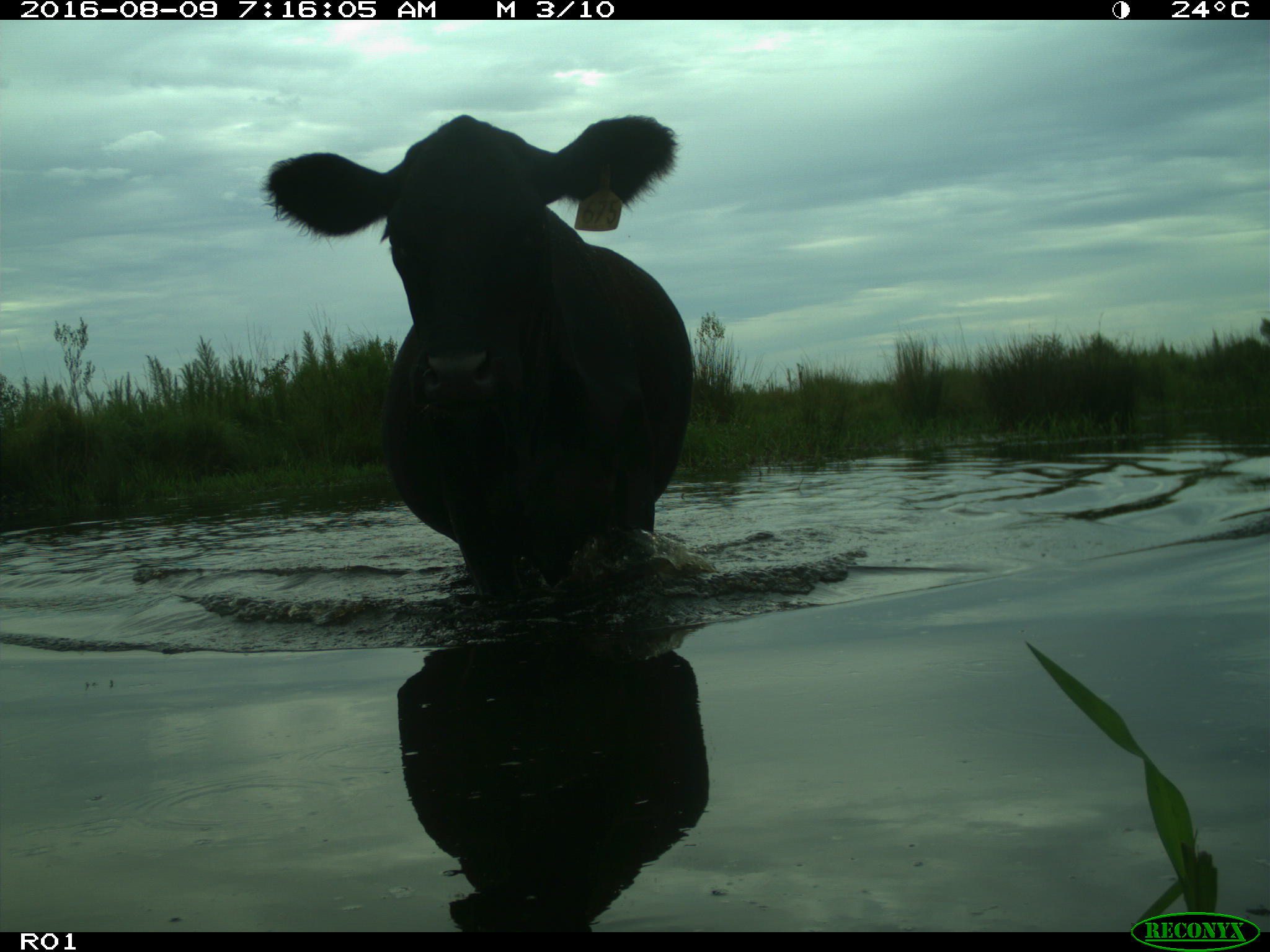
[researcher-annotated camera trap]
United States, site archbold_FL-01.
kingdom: Animalia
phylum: Chordata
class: Mammalia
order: Artiodactyla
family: Bovidae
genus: Bos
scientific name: Bos taurus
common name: domestic cow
Bos taurus (domestic cow).